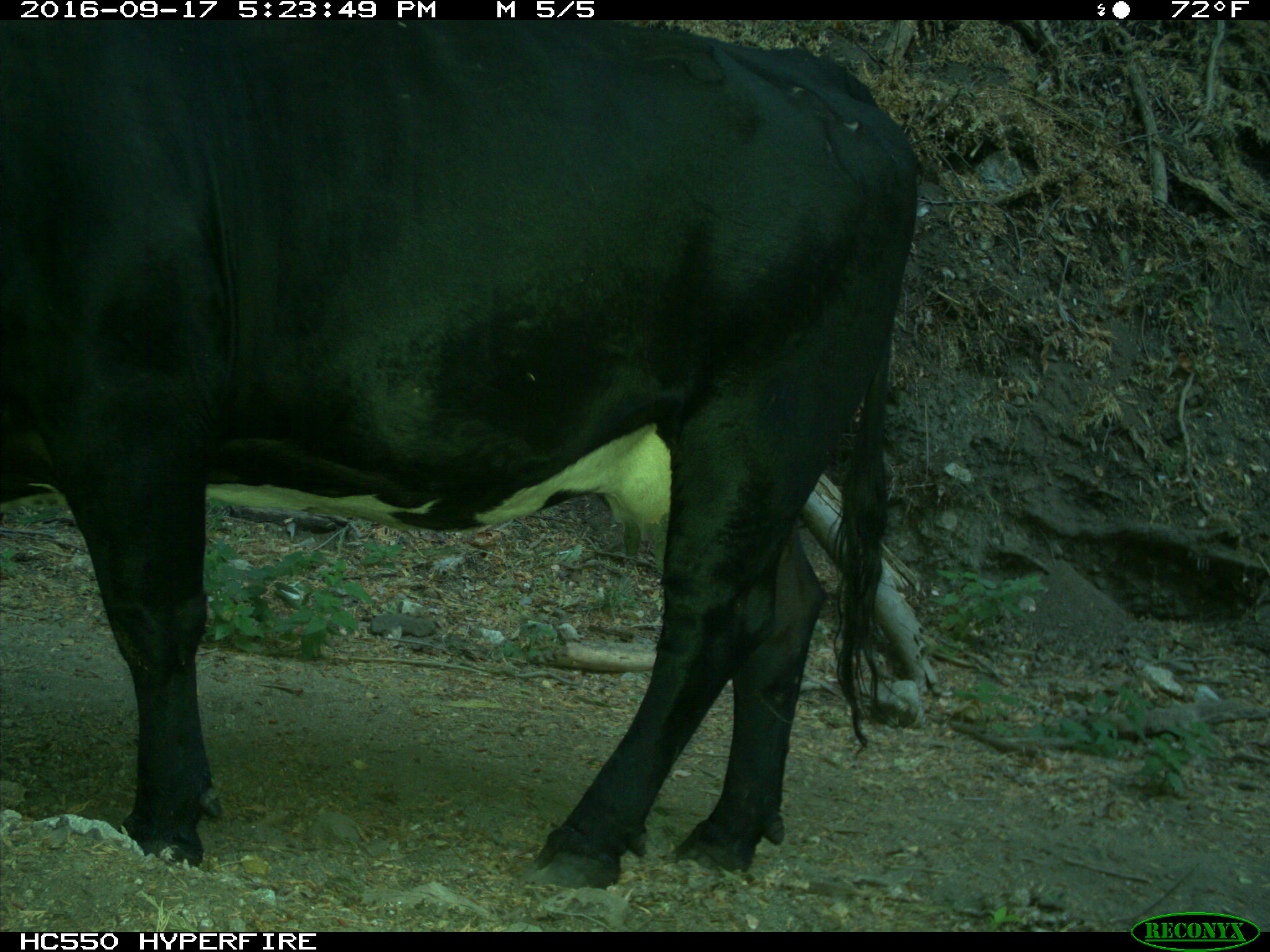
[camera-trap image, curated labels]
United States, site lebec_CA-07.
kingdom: Animalia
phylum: Chordata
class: Mammalia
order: Artiodactyla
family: Bovidae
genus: Bos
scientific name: Bos taurus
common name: domestic cow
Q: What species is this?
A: Bos taurus (domestic cow).